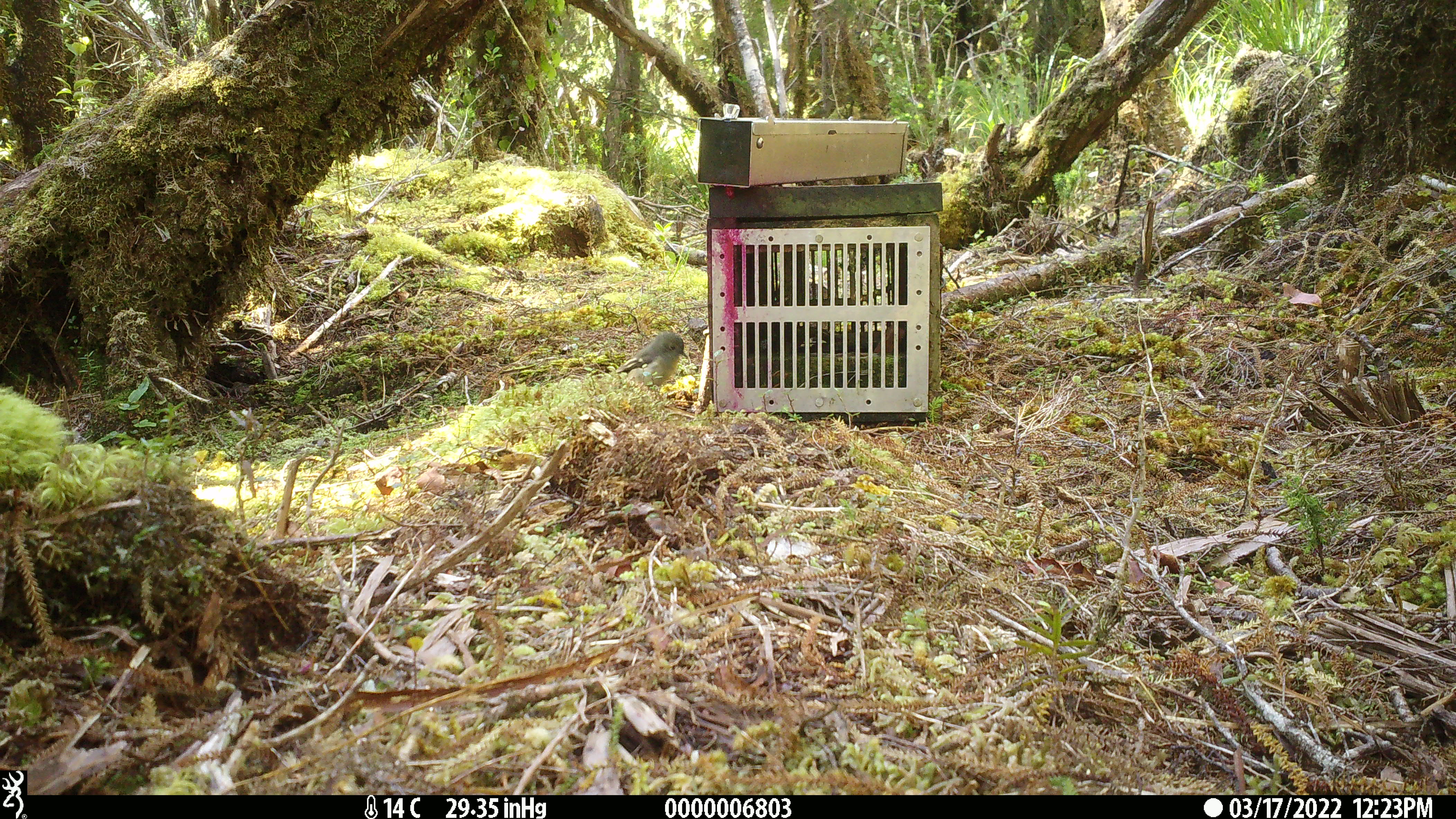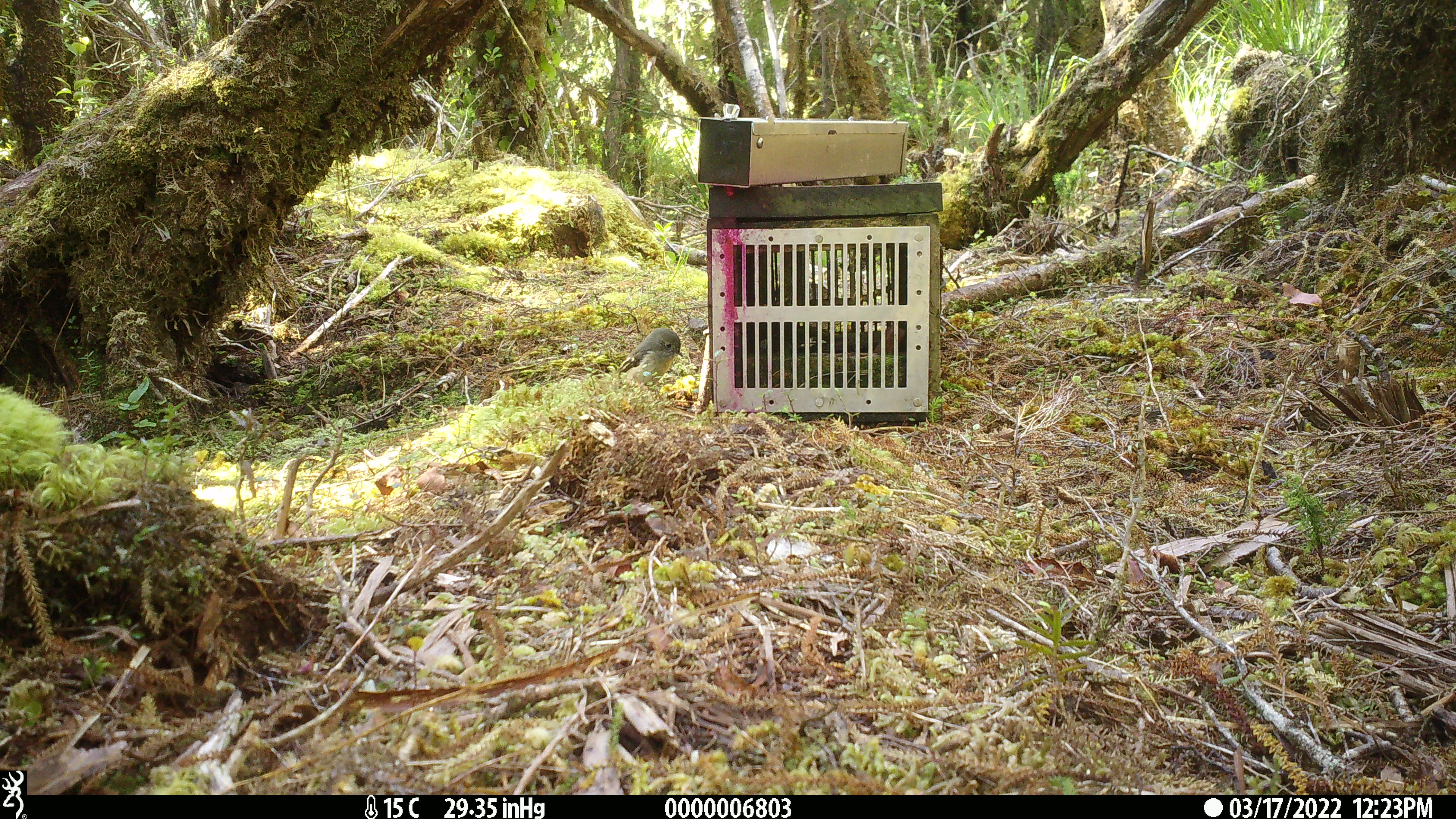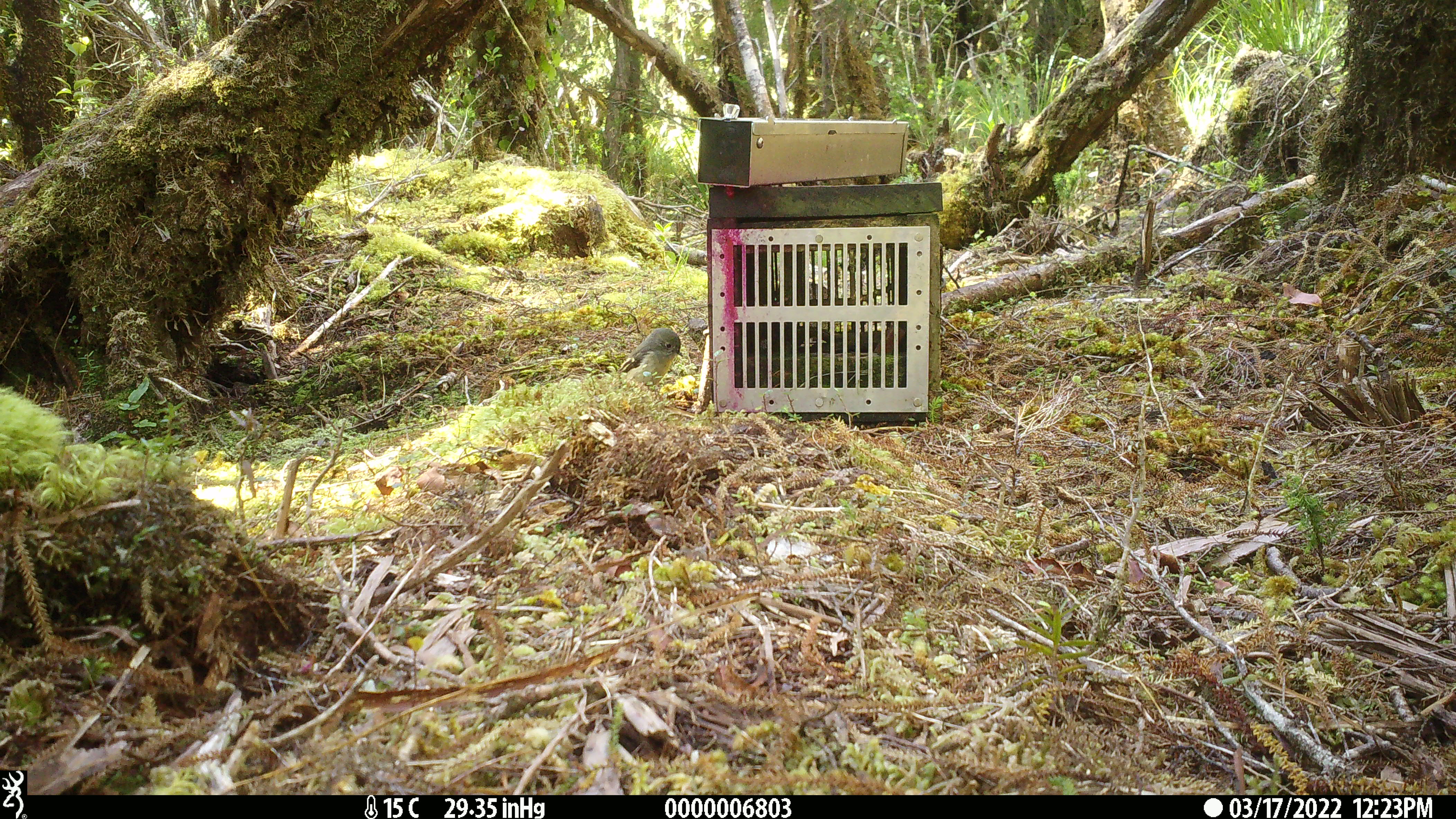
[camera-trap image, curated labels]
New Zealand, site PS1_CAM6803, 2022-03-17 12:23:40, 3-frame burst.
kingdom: Animalia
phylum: Chordata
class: Aves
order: Passeriformes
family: Petroicidae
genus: Petroica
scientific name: Petroica macrocephala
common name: tomtit